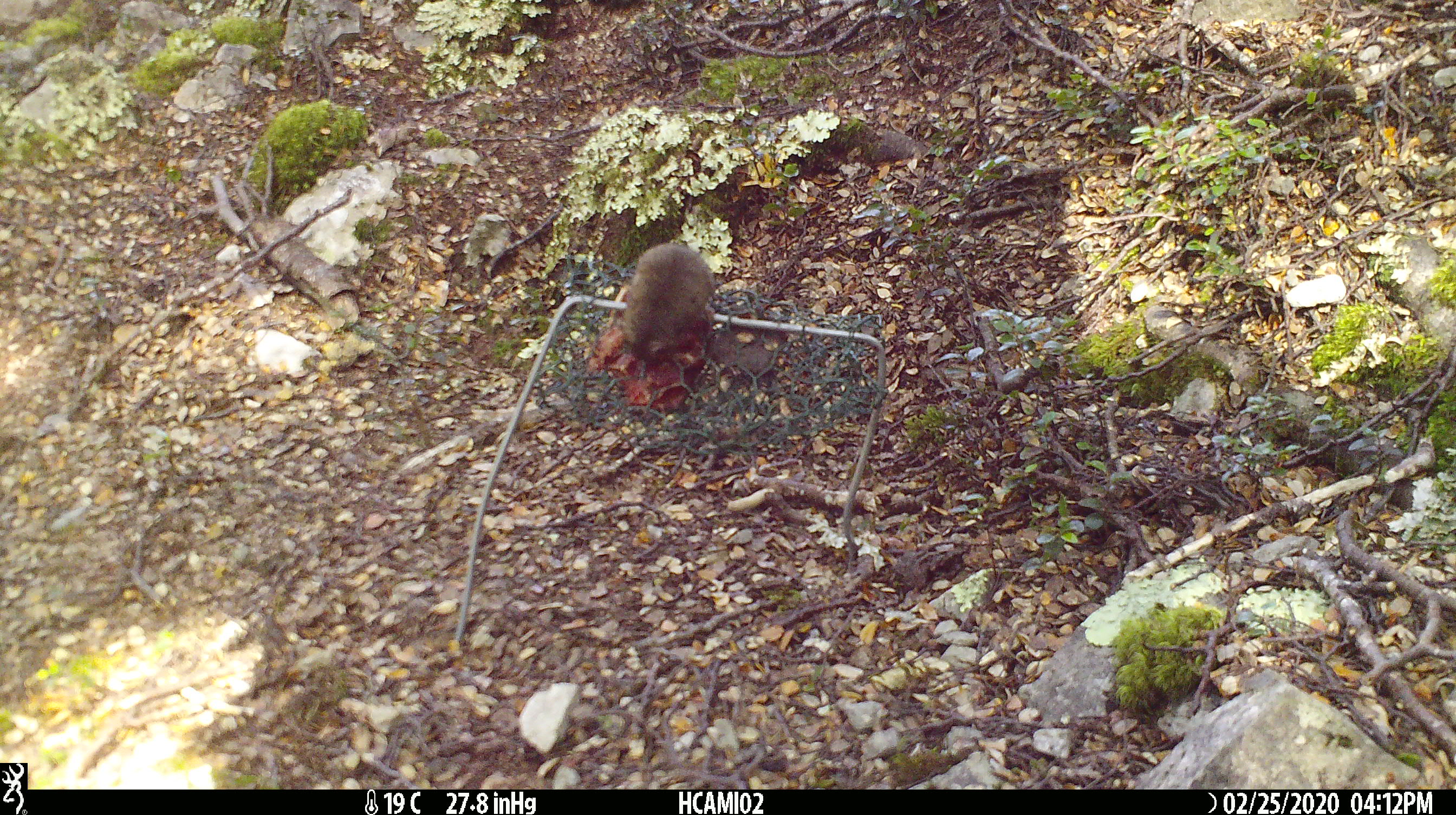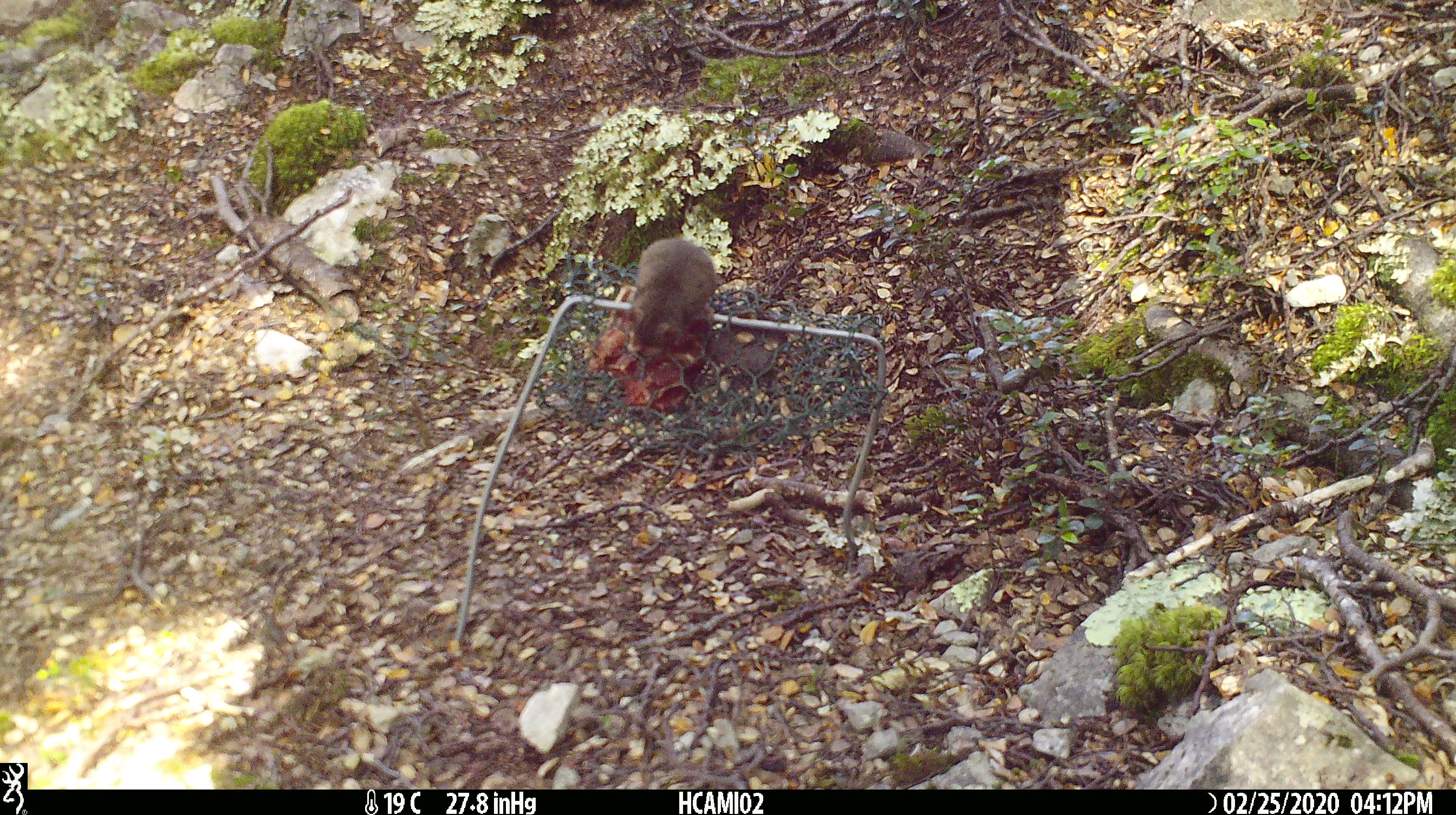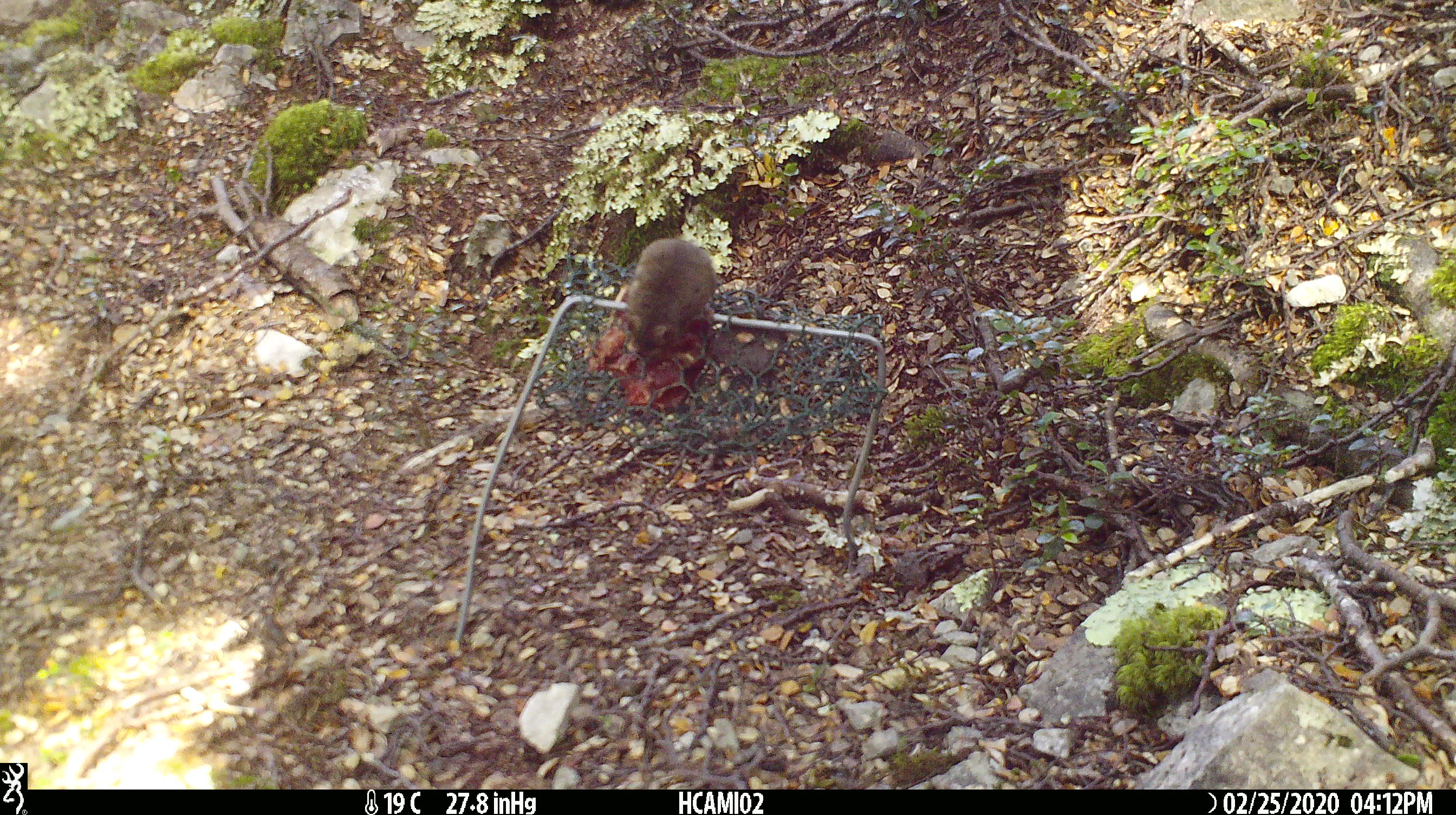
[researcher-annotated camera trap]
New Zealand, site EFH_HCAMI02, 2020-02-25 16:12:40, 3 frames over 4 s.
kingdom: Animalia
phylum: Chordata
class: Mammalia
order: Rodentia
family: Muridae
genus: Mus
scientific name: Mus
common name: mouse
Mouse (Mus).